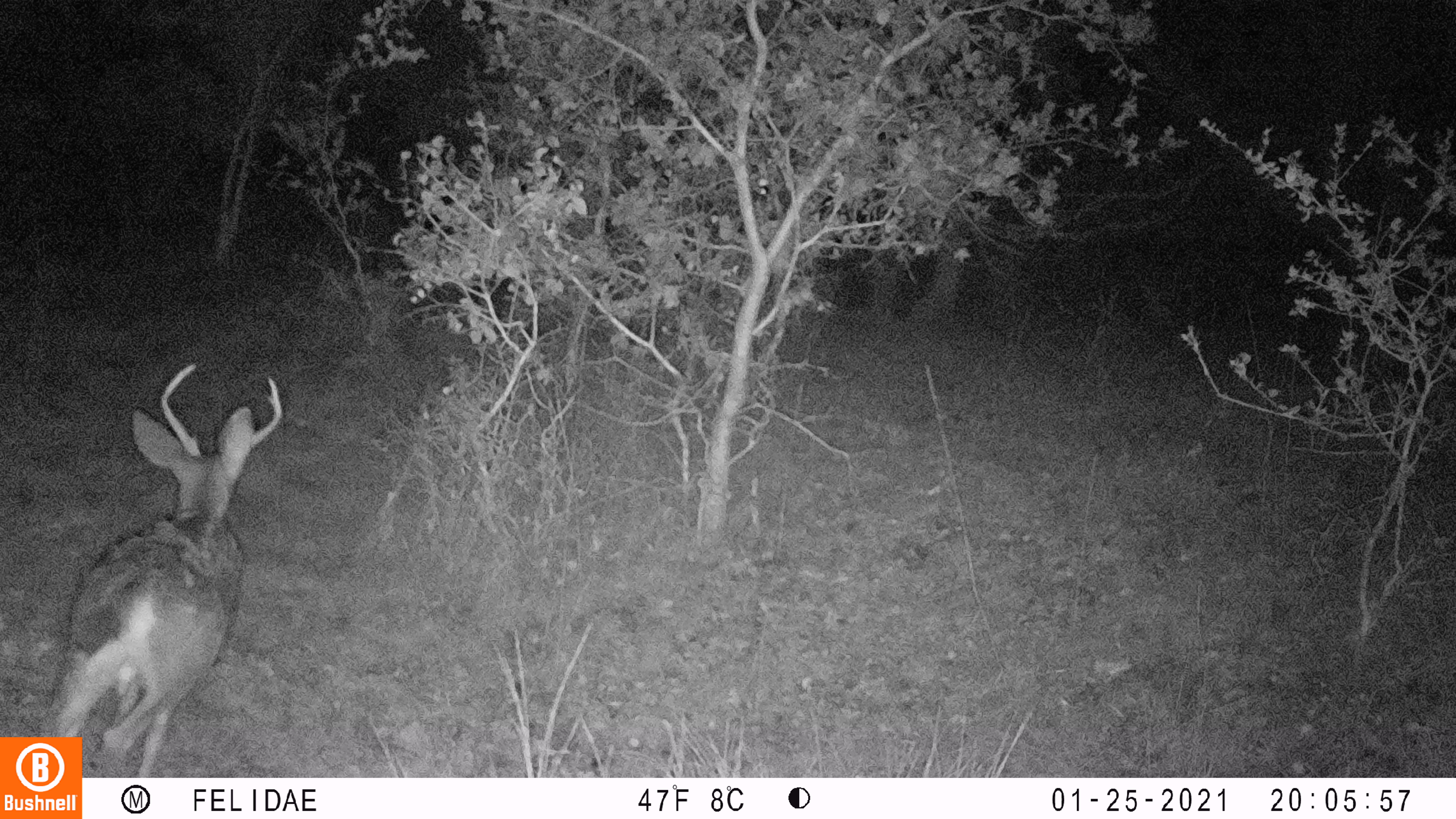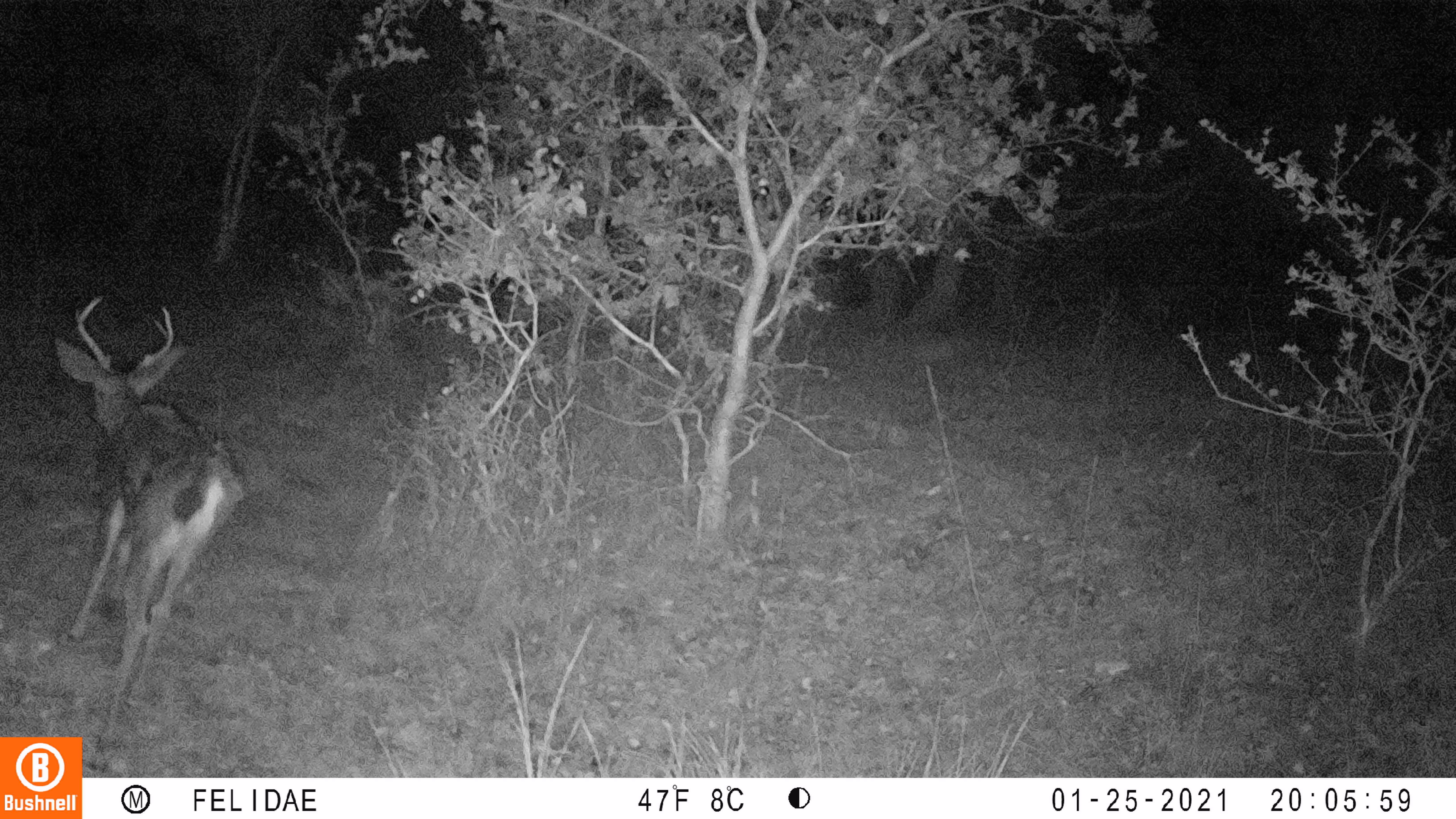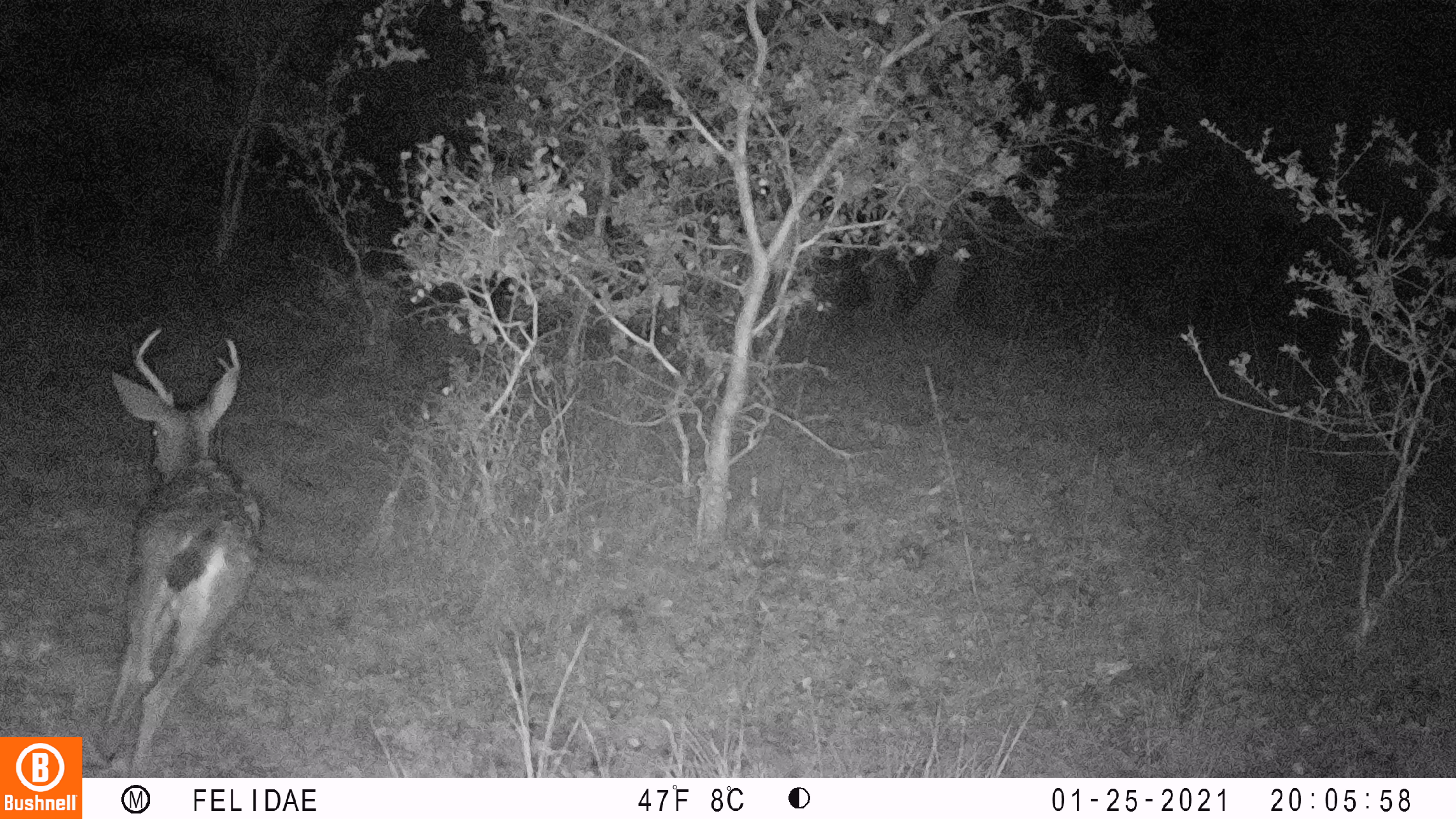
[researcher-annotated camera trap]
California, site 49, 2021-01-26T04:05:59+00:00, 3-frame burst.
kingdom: Animalia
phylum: Chordata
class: Mammalia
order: Artiodactyla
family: Cervidae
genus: Odocoileus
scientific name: Odocoileus hemionus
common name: mule deer